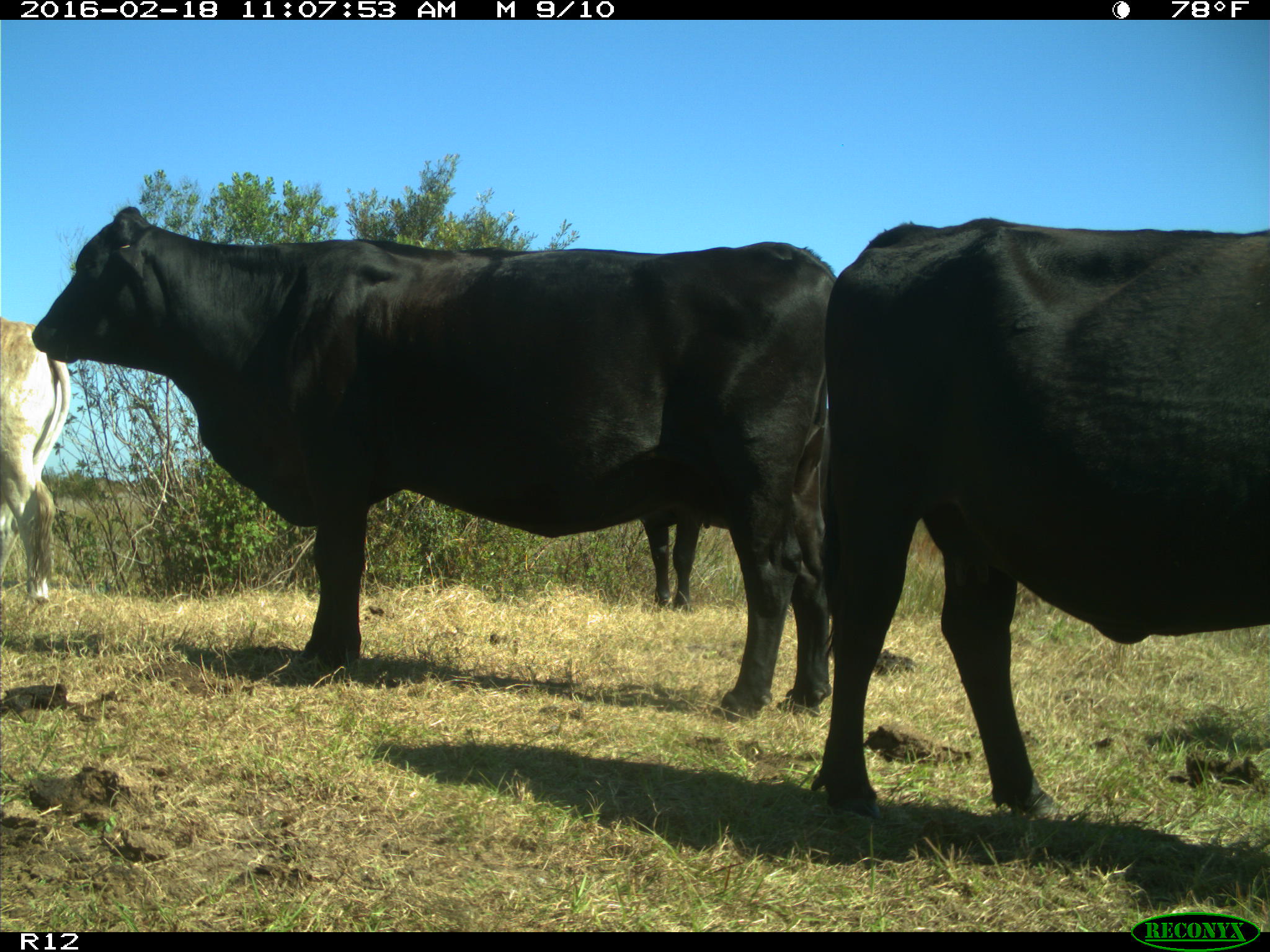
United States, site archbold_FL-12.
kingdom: Animalia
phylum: Chordata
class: Mammalia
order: Artiodactyla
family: Bovidae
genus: Bos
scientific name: Bos taurus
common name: domestic cow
Bos taurus (domestic cow).